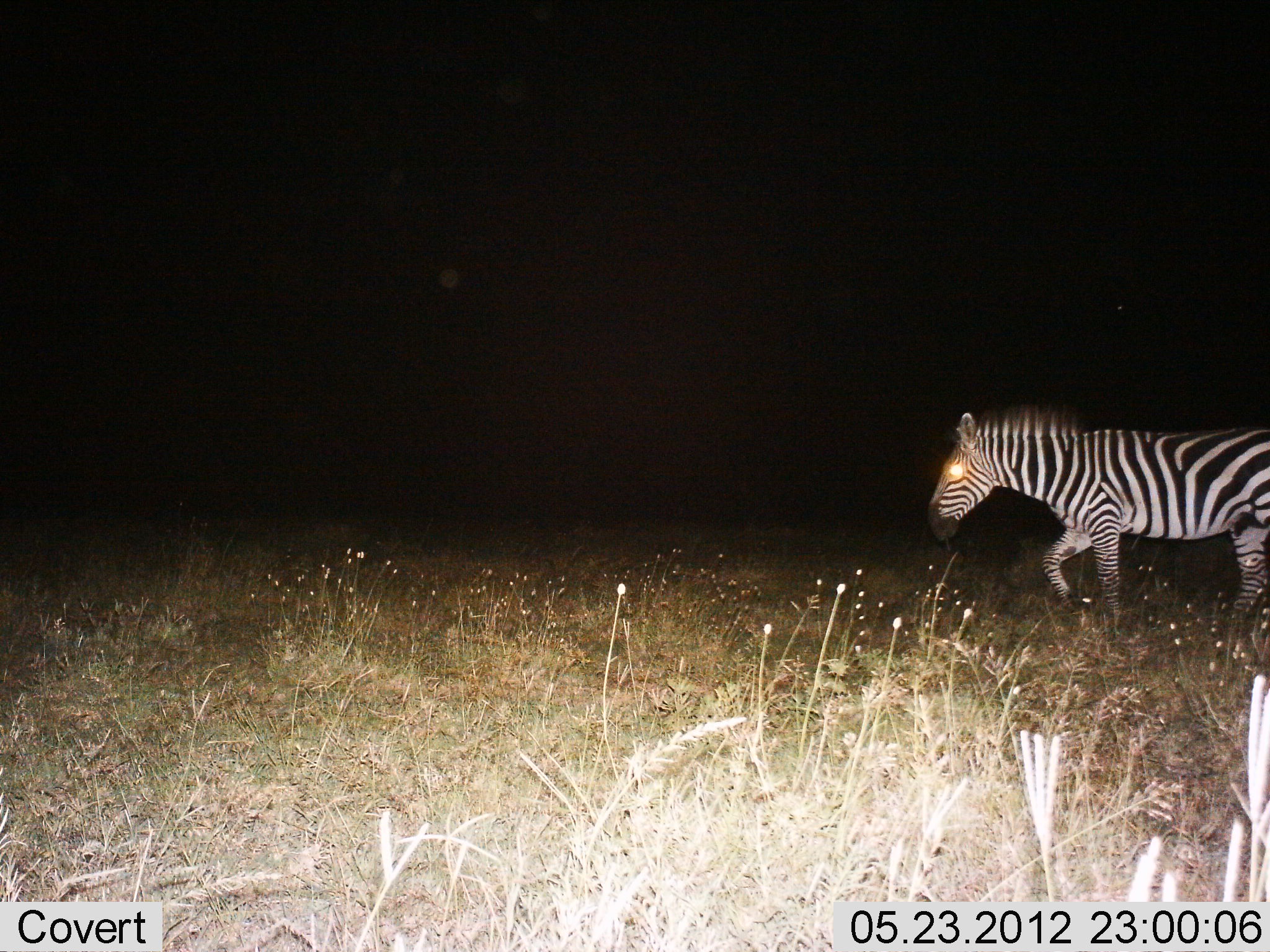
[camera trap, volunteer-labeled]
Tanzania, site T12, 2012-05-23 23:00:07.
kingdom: Animalia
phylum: Chordata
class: Mammalia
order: Perissodactyla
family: Equidae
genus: Equus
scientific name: Equus quagga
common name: plains zebra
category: zebra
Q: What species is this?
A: Zebra (plains zebra) (Equus quagga).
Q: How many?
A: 1.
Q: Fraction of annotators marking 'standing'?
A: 0%.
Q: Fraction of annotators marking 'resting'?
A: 0%.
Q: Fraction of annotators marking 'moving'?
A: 100%.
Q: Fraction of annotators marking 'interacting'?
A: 0%.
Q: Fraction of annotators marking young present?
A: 0%.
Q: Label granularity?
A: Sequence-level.